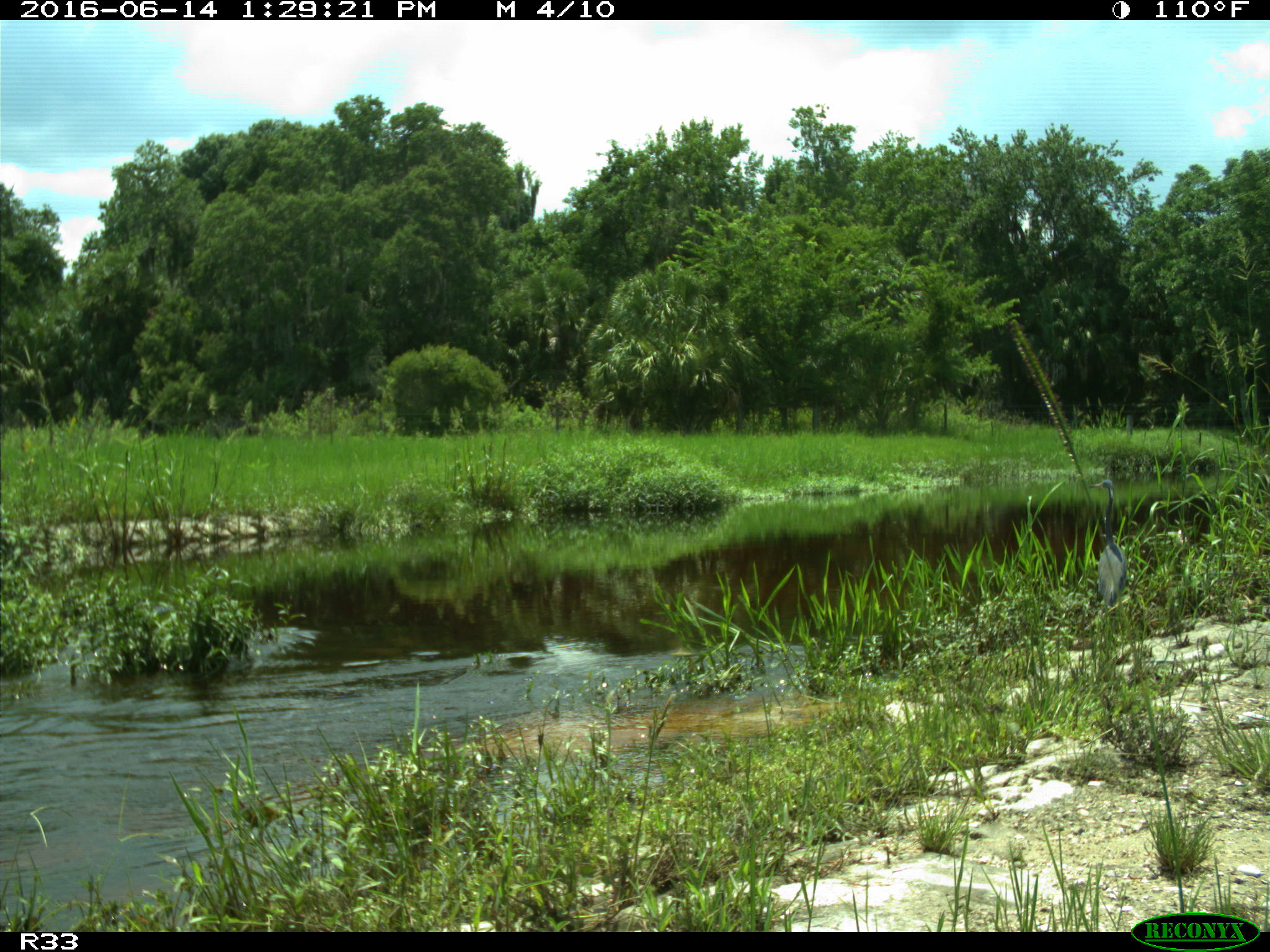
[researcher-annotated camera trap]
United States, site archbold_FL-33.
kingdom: Animalia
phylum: Chordata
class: Aves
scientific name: Aves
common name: birds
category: unidentified bird